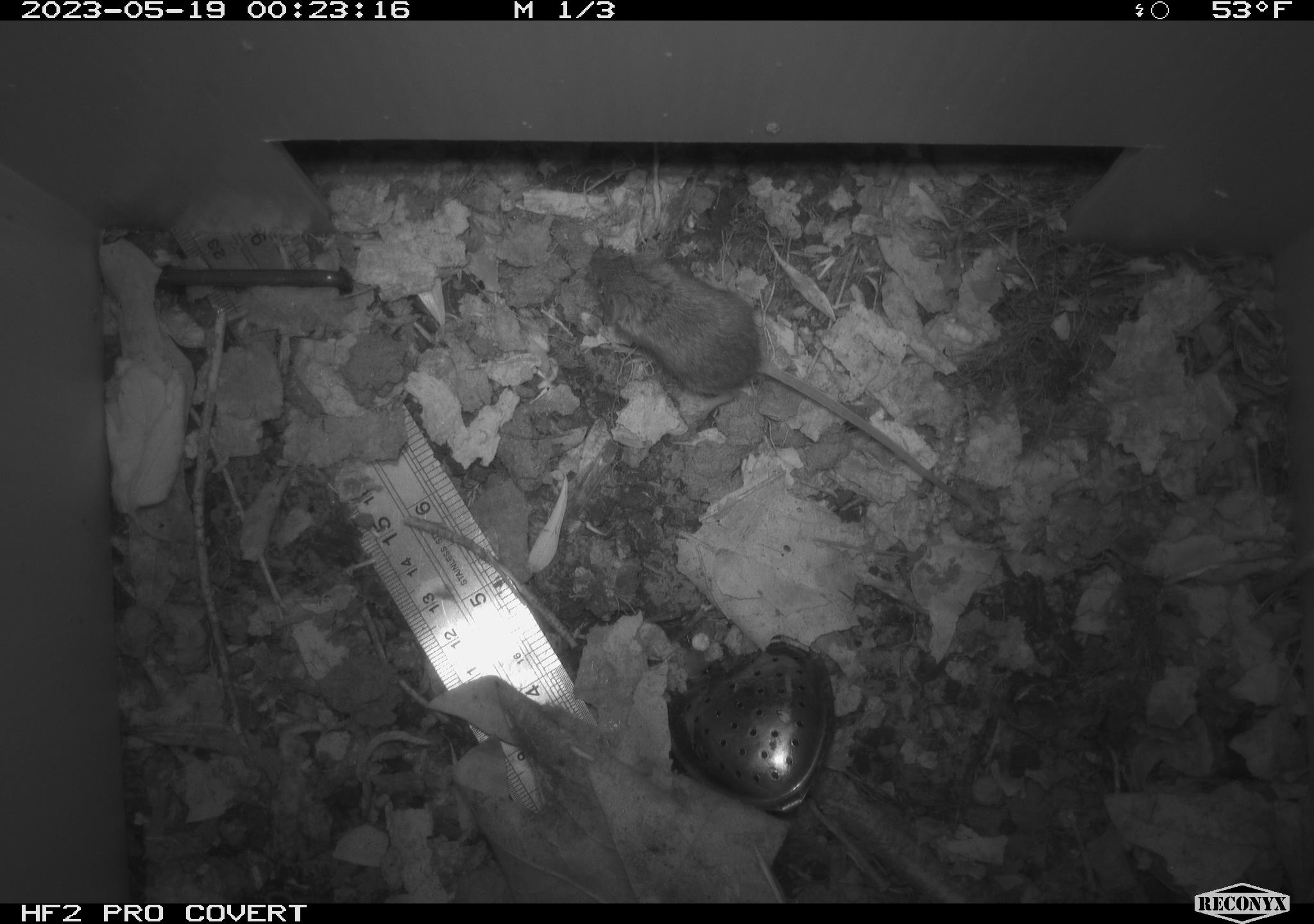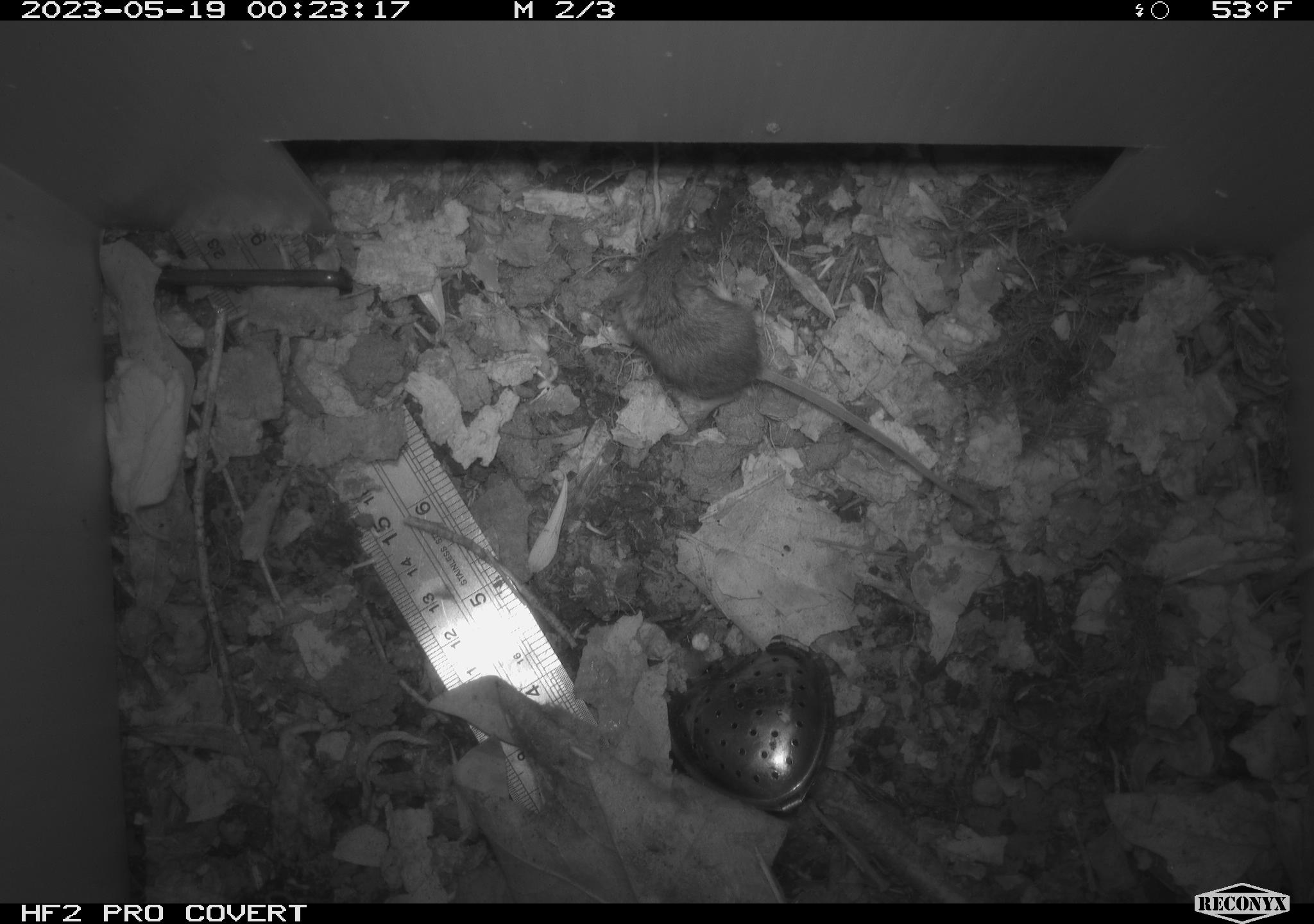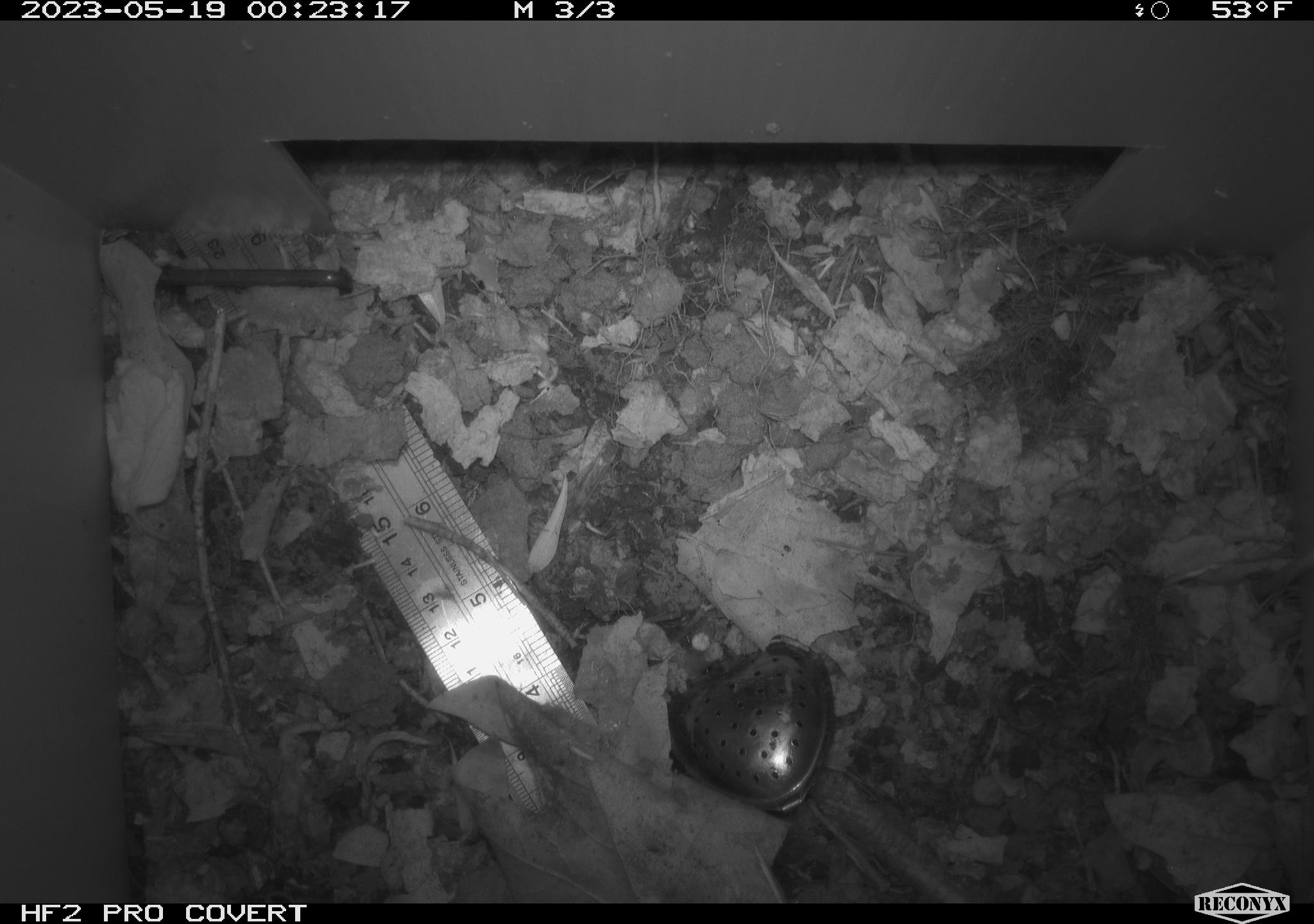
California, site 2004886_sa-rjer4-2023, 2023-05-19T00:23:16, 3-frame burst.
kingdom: Animalia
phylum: Chordata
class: Mammalia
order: Rodentia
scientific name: Rodentia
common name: mouse species